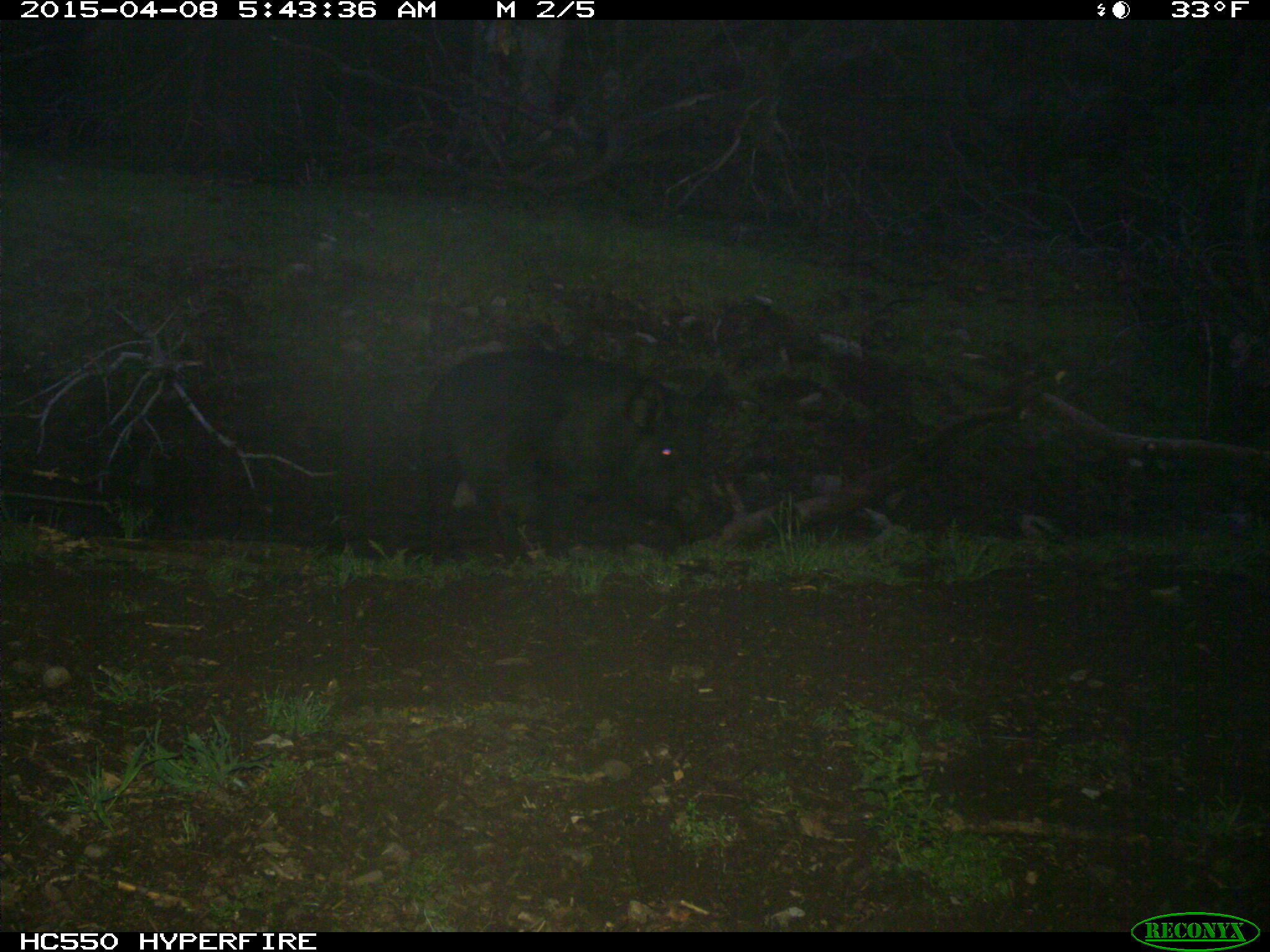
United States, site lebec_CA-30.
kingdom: Animalia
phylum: Chordata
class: Mammalia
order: Artiodactyla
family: Suidae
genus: Sus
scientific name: Sus scrofa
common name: wild boar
Sus scrofa (wild boar).